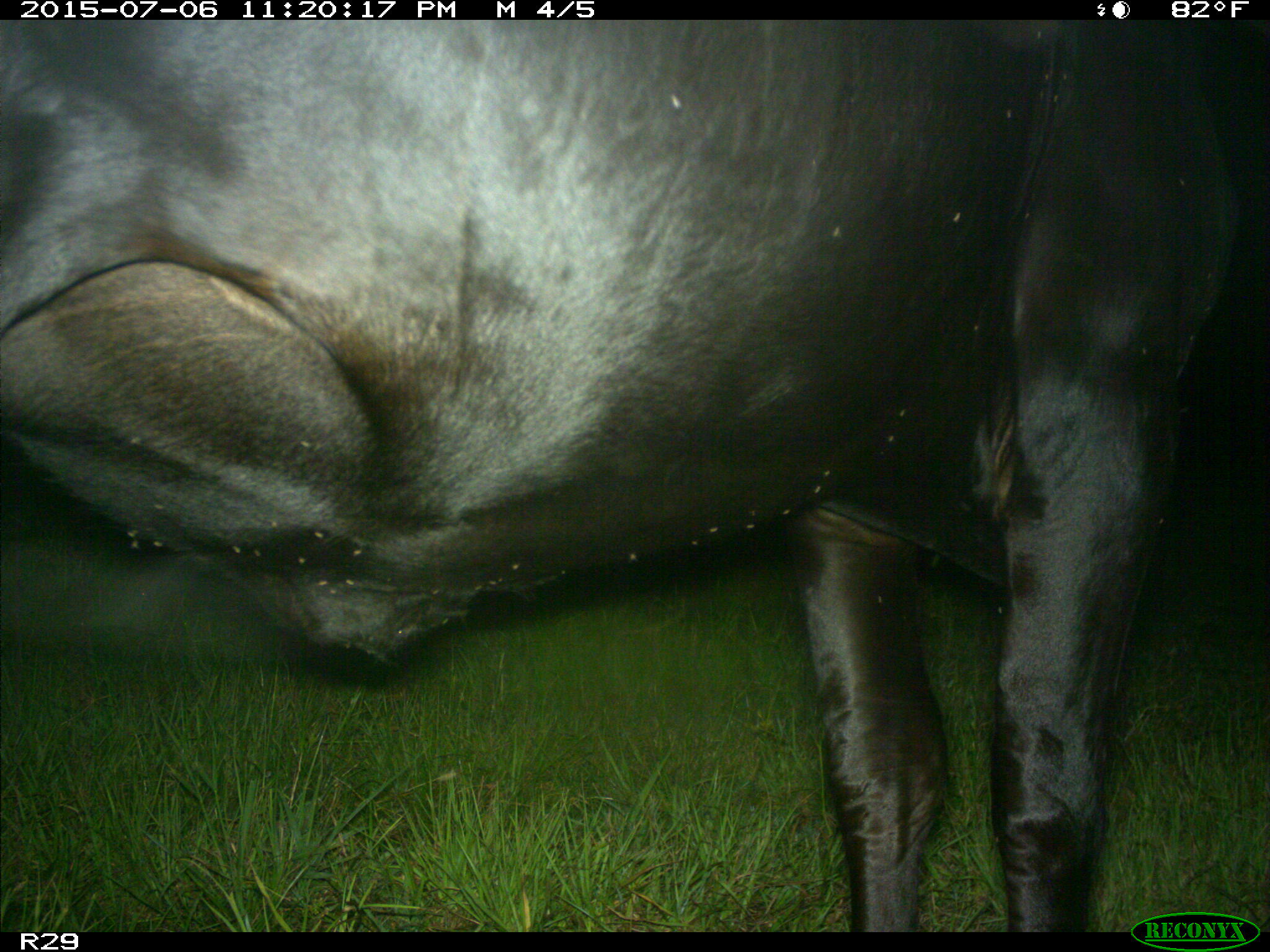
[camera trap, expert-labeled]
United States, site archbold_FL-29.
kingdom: Animalia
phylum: Chordata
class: Mammalia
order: Artiodactyla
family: Bovidae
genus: Bos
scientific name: Bos taurus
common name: domestic cow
Bos taurus (domestic cow).